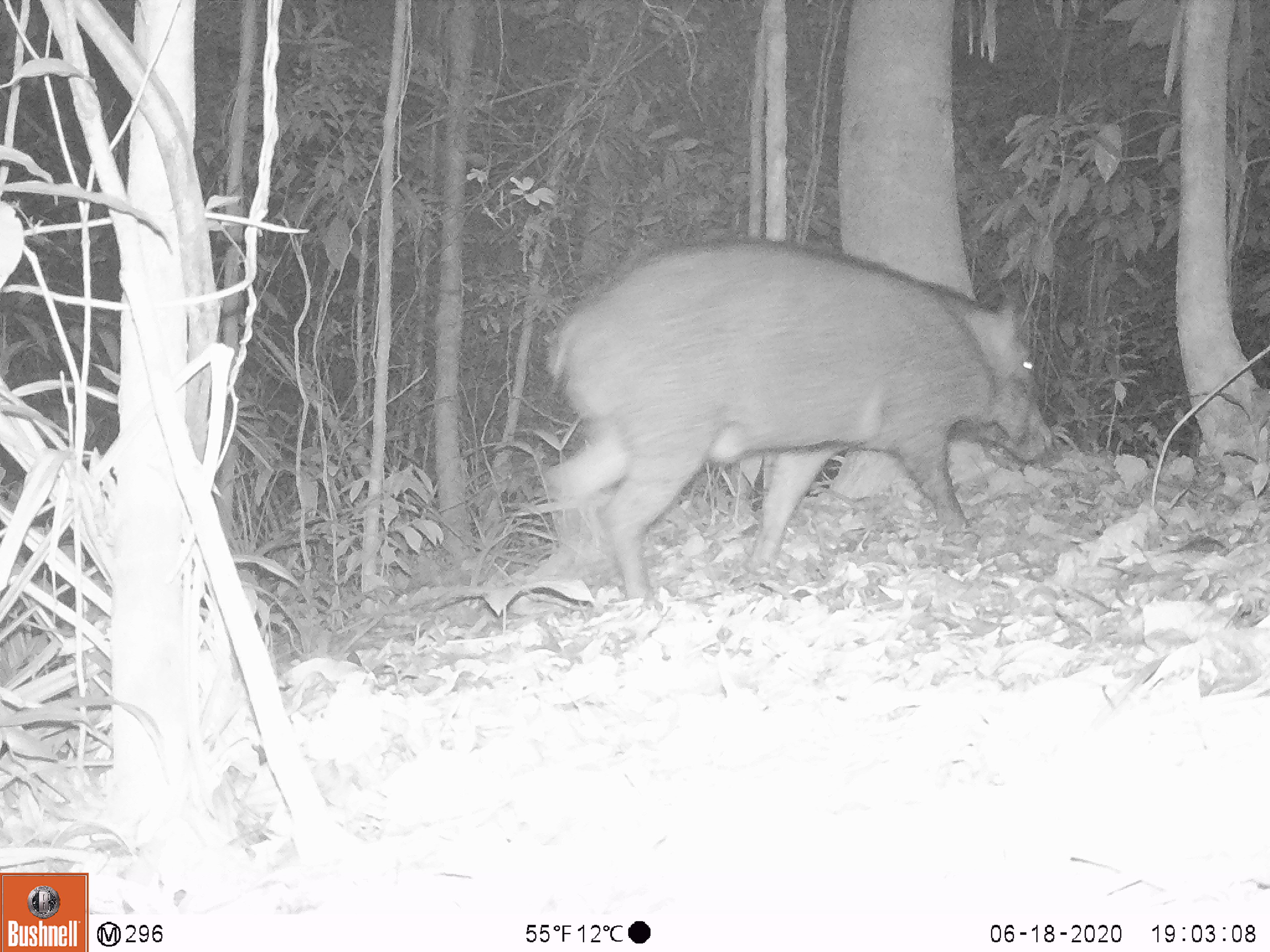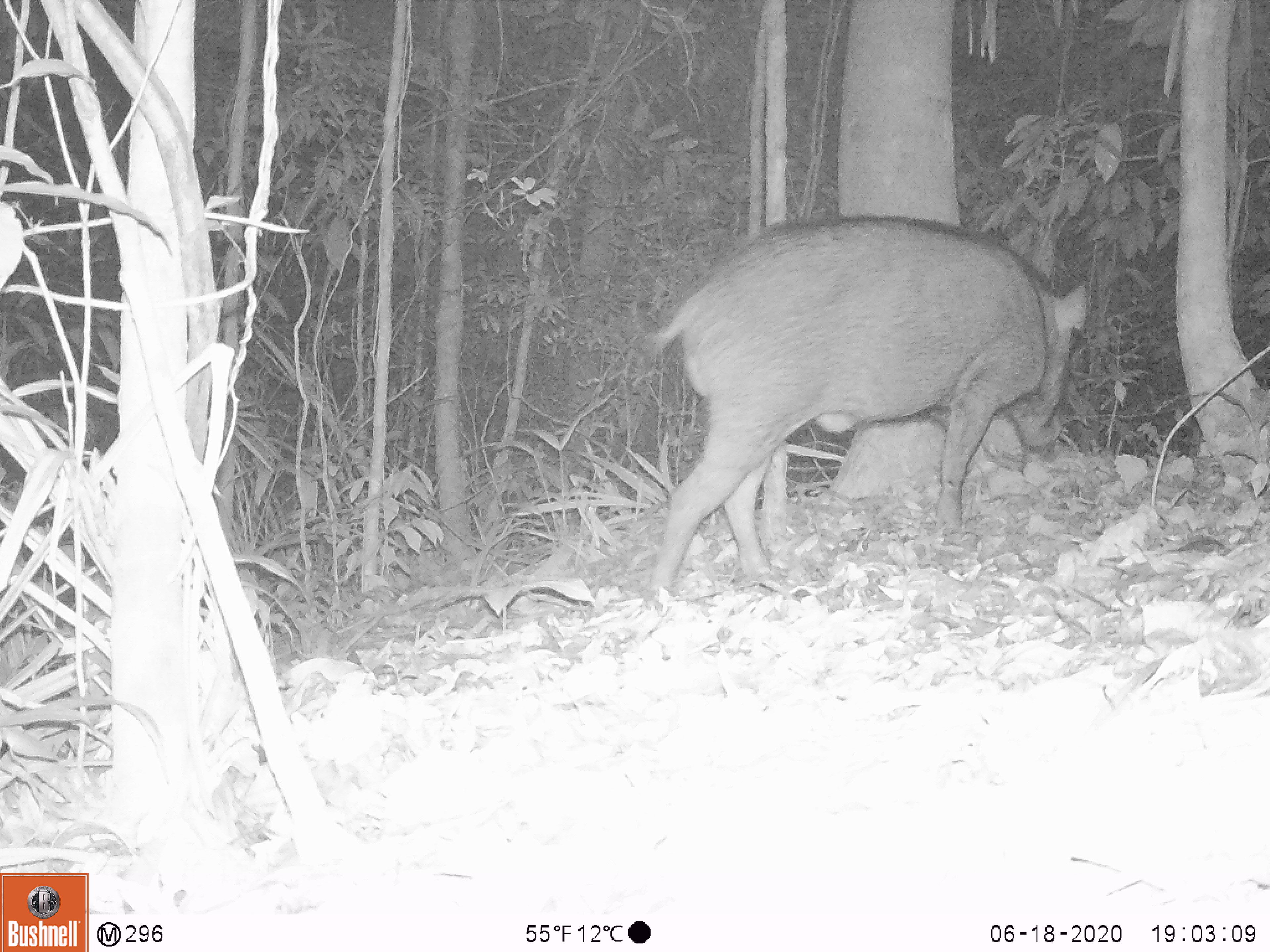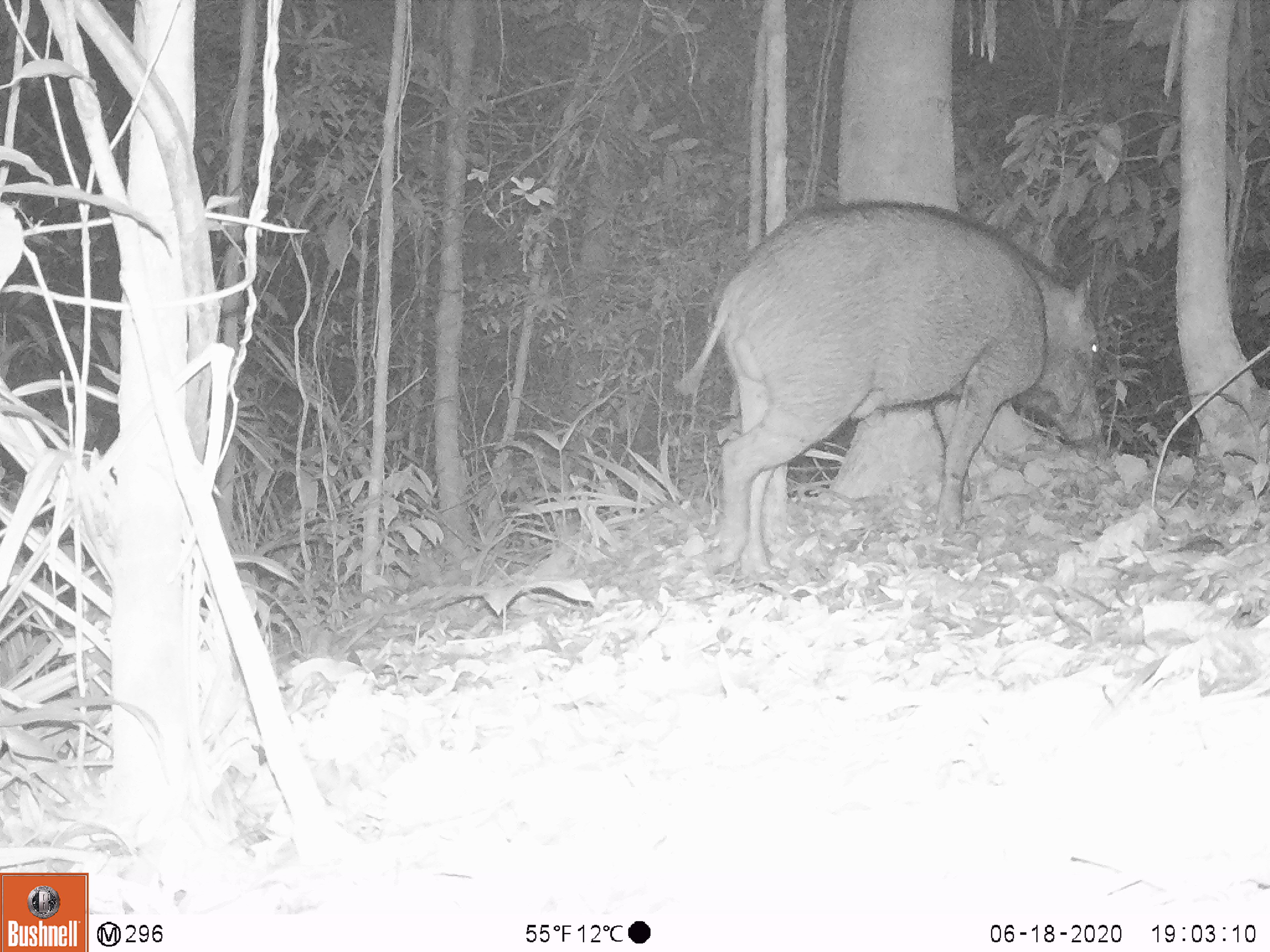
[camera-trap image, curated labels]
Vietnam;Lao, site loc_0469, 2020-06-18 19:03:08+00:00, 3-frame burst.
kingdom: Animalia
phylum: Chordata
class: Mammalia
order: Artiodactyla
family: Suidae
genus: Sus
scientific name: Sus scrofa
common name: eurasian wild pig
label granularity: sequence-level